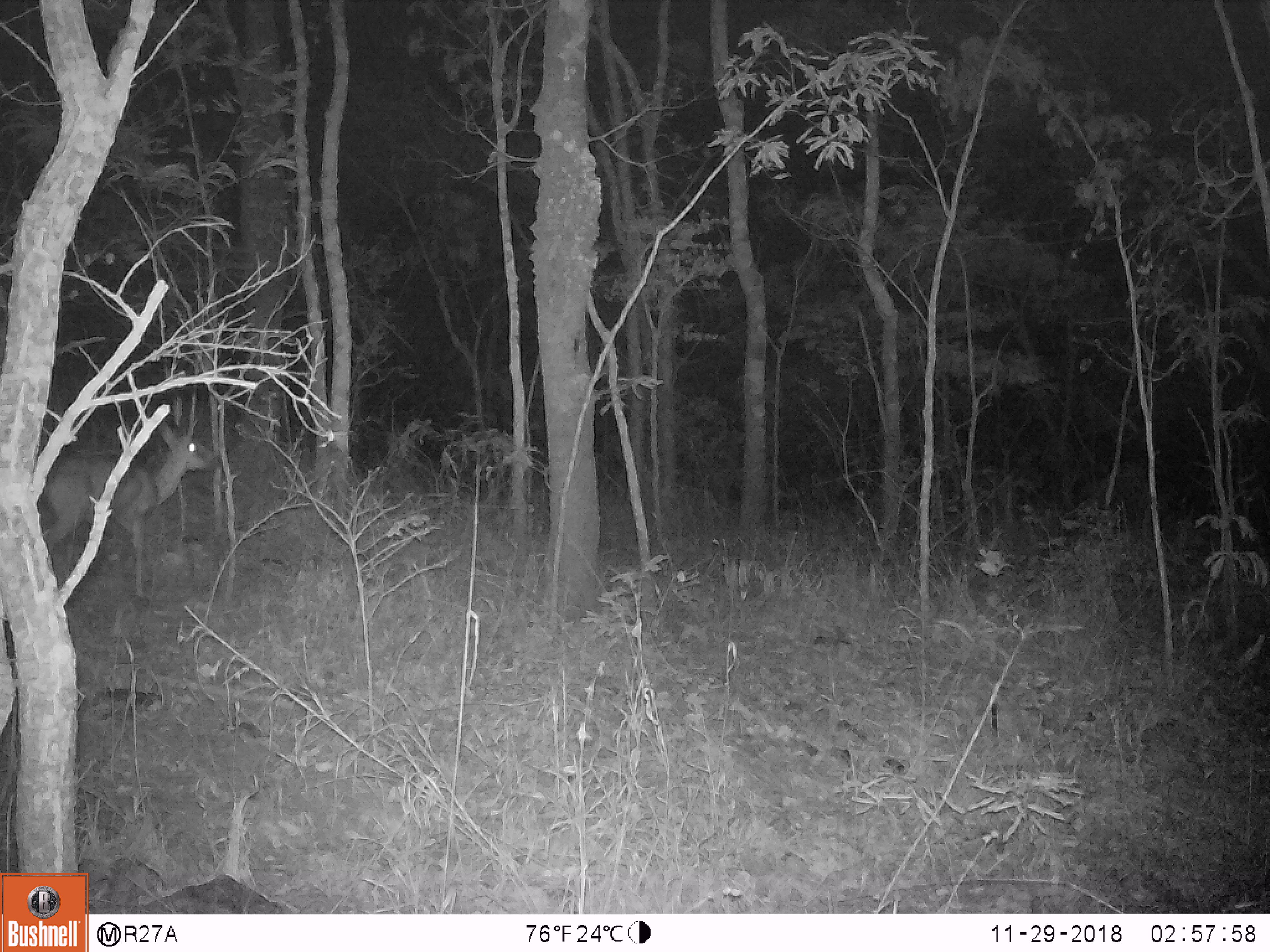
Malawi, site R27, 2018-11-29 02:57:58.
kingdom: Animalia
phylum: Chordata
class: Mammalia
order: Artiodactyla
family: Bovidae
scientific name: Antilopinae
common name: small antelope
Small antelope (Antilopinae), count 1.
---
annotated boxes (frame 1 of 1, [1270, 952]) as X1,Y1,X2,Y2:
small antelope: 24,408,231,608